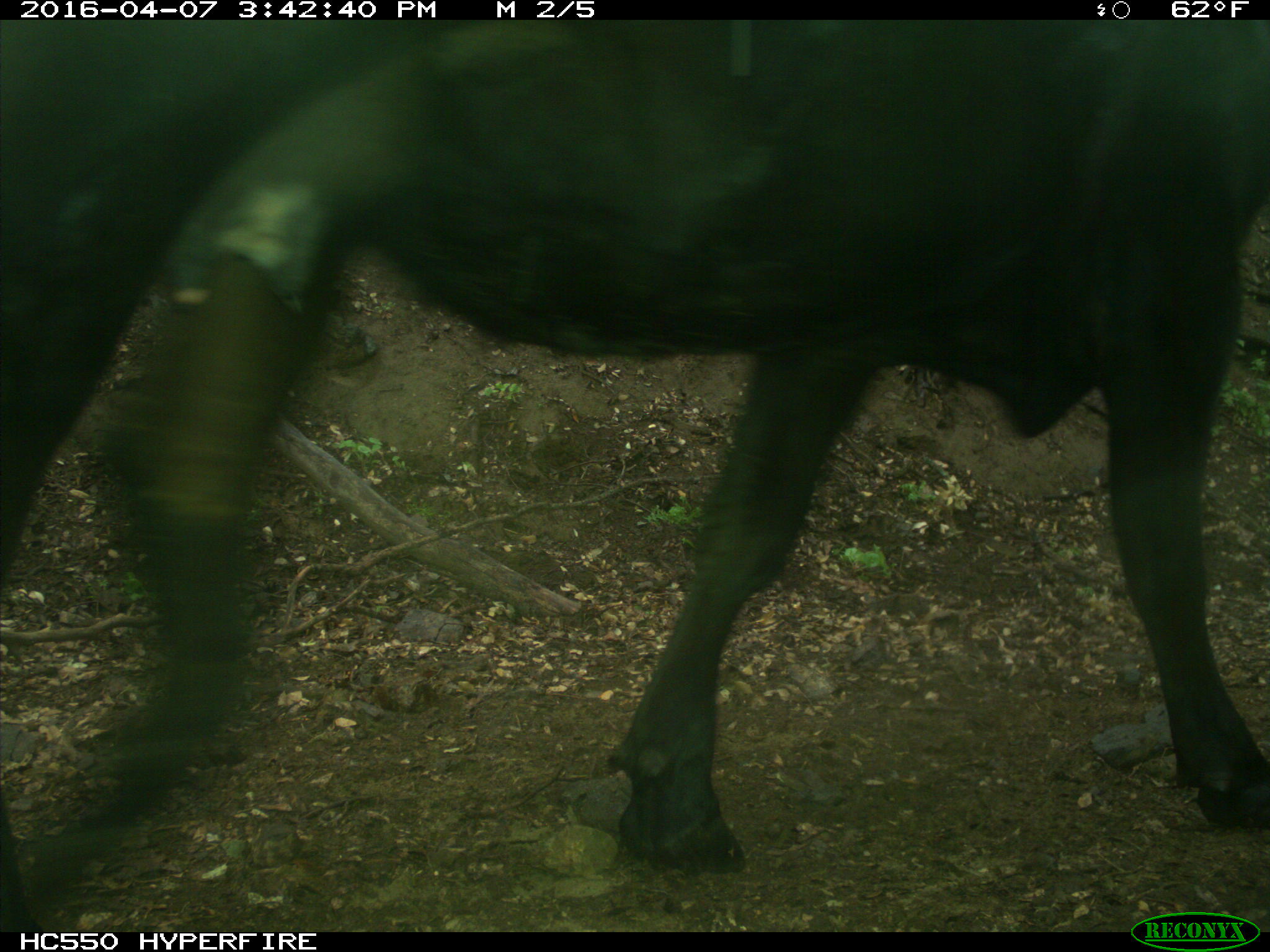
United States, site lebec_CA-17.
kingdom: Animalia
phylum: Chordata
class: Mammalia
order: Artiodactyla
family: Bovidae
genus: Bos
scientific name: Bos taurus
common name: domestic cow